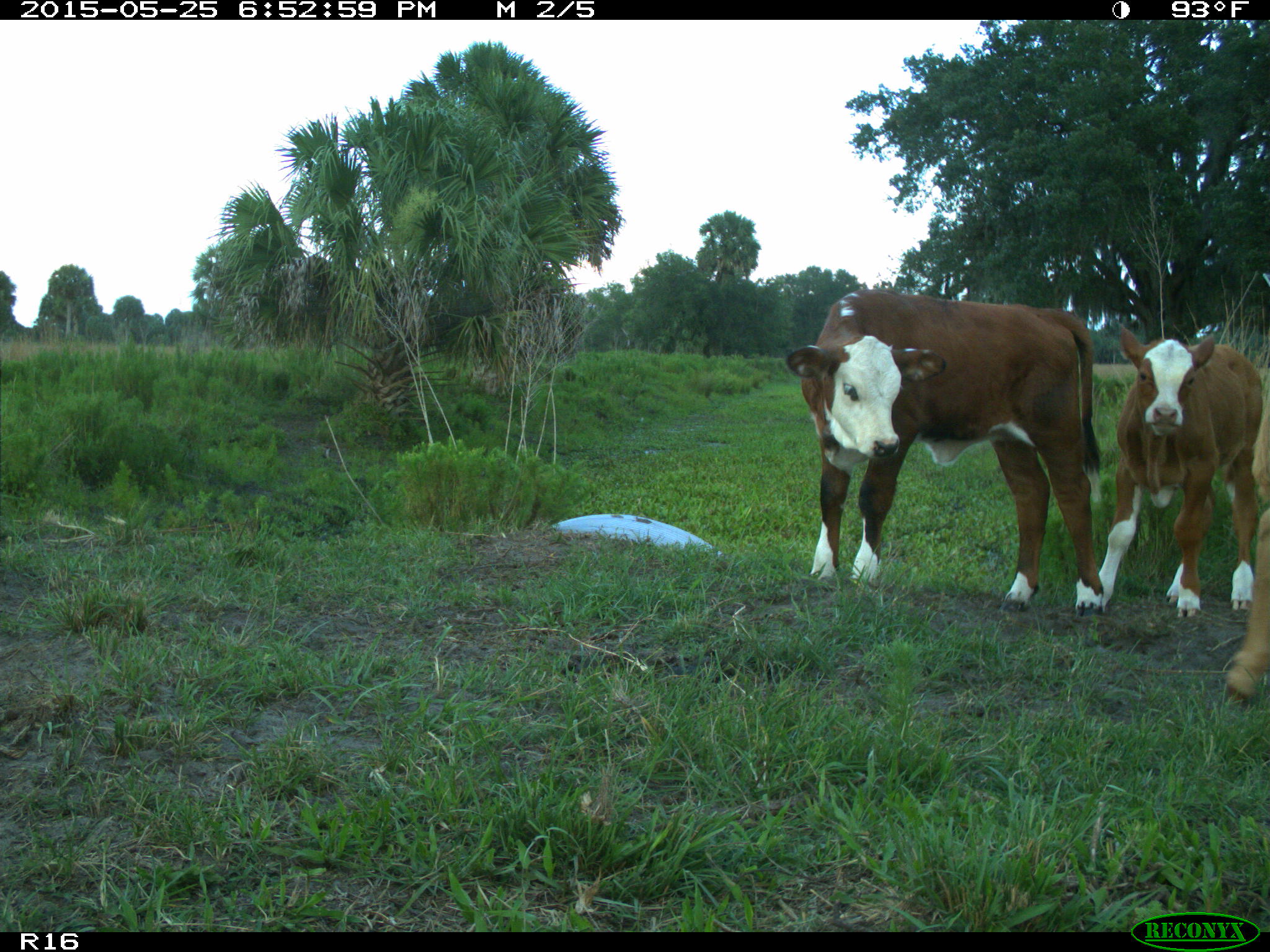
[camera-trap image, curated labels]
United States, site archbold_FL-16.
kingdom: Animalia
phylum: Chordata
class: Mammalia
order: Artiodactyla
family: Bovidae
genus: Bos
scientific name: Bos taurus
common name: domestic cow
Bos taurus (domestic cow).